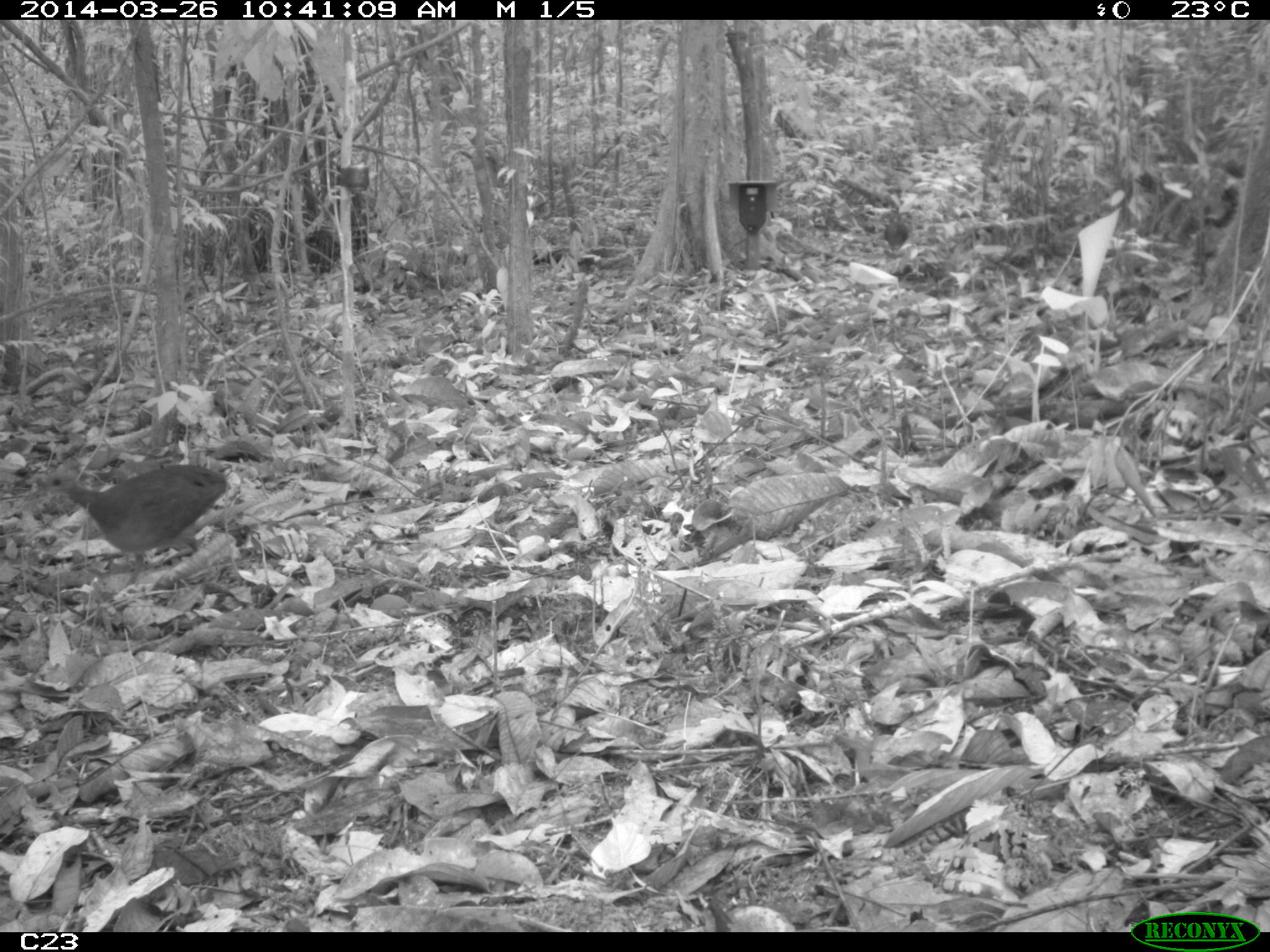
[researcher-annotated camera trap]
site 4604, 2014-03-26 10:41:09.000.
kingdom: Animalia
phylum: Chordata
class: Aves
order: Tinamiformes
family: Tinamidae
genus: Crypturellus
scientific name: Crypturellus soui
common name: little tinamou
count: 1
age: adult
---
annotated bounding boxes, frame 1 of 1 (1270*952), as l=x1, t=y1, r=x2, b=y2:
crypturellus soui: l=15, t=455, r=232, b=588; l=879, t=204, r=910, b=252